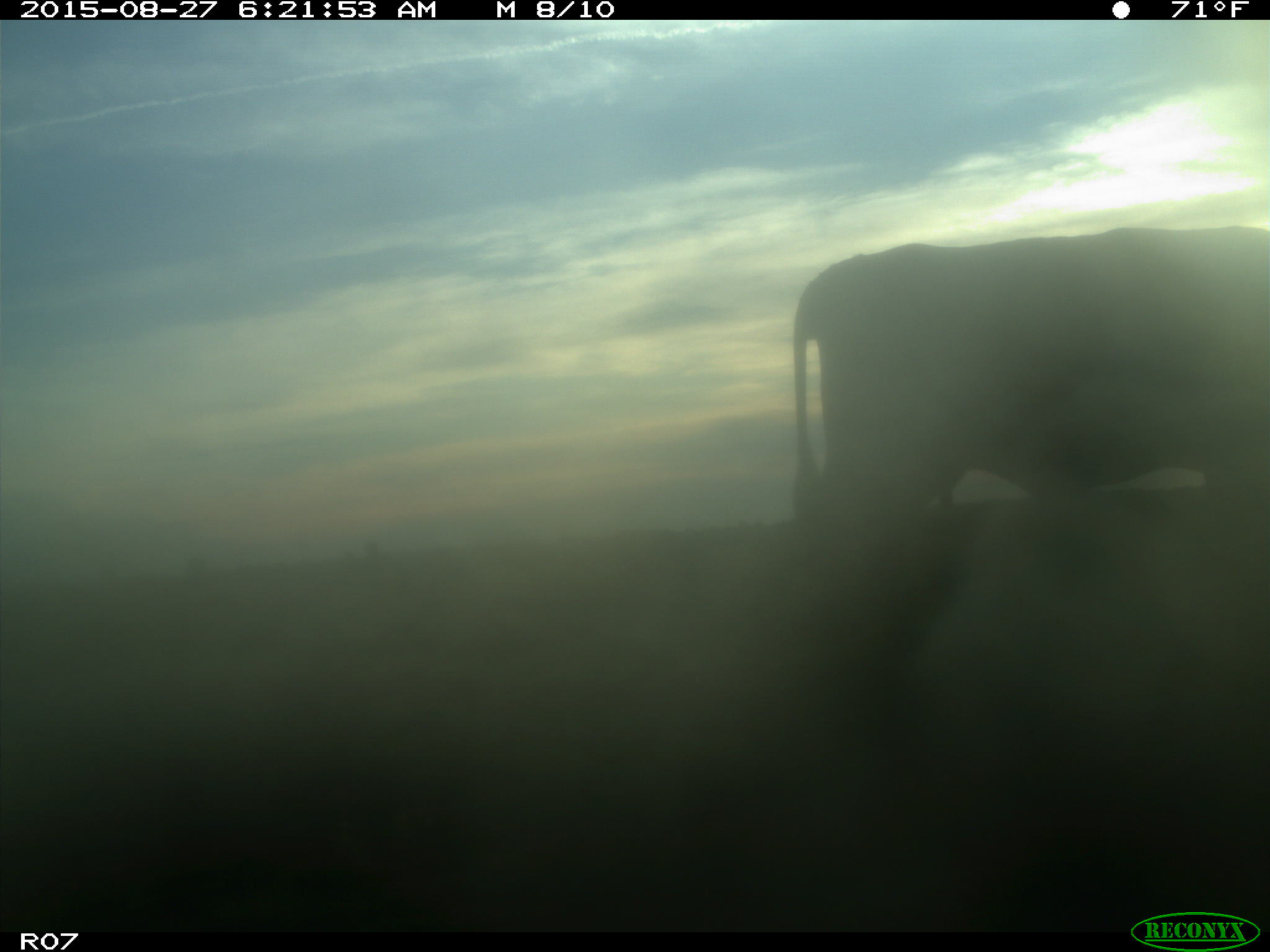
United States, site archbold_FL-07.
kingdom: Animalia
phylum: Chordata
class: Mammalia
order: Artiodactyla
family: Bovidae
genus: Bos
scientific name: Bos taurus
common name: domestic cow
Bos taurus (domestic cow).